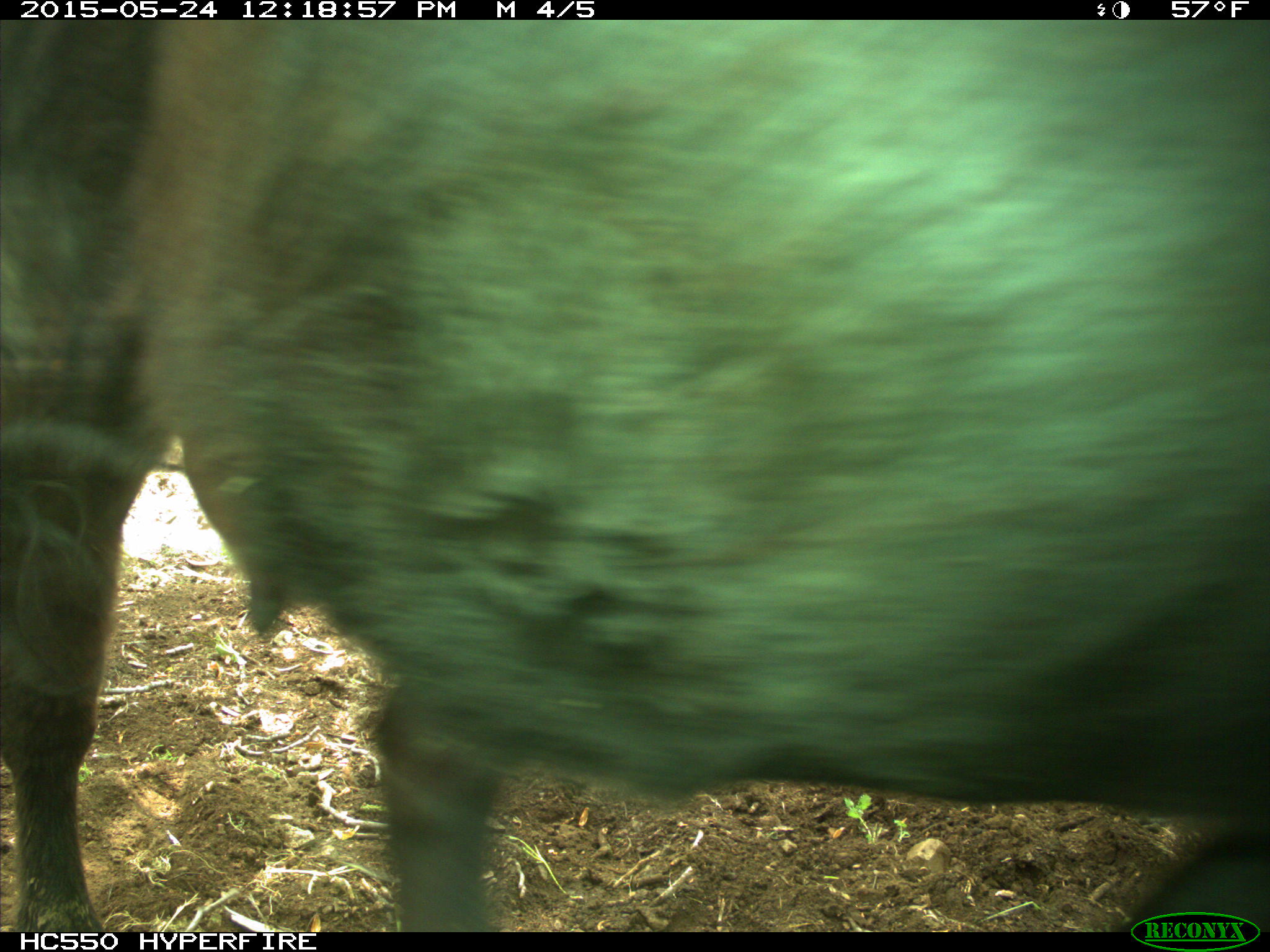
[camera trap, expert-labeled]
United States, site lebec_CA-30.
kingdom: Animalia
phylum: Chordata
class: Mammalia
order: Artiodactyla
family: Bovidae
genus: Bos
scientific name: Bos taurus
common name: domestic cow